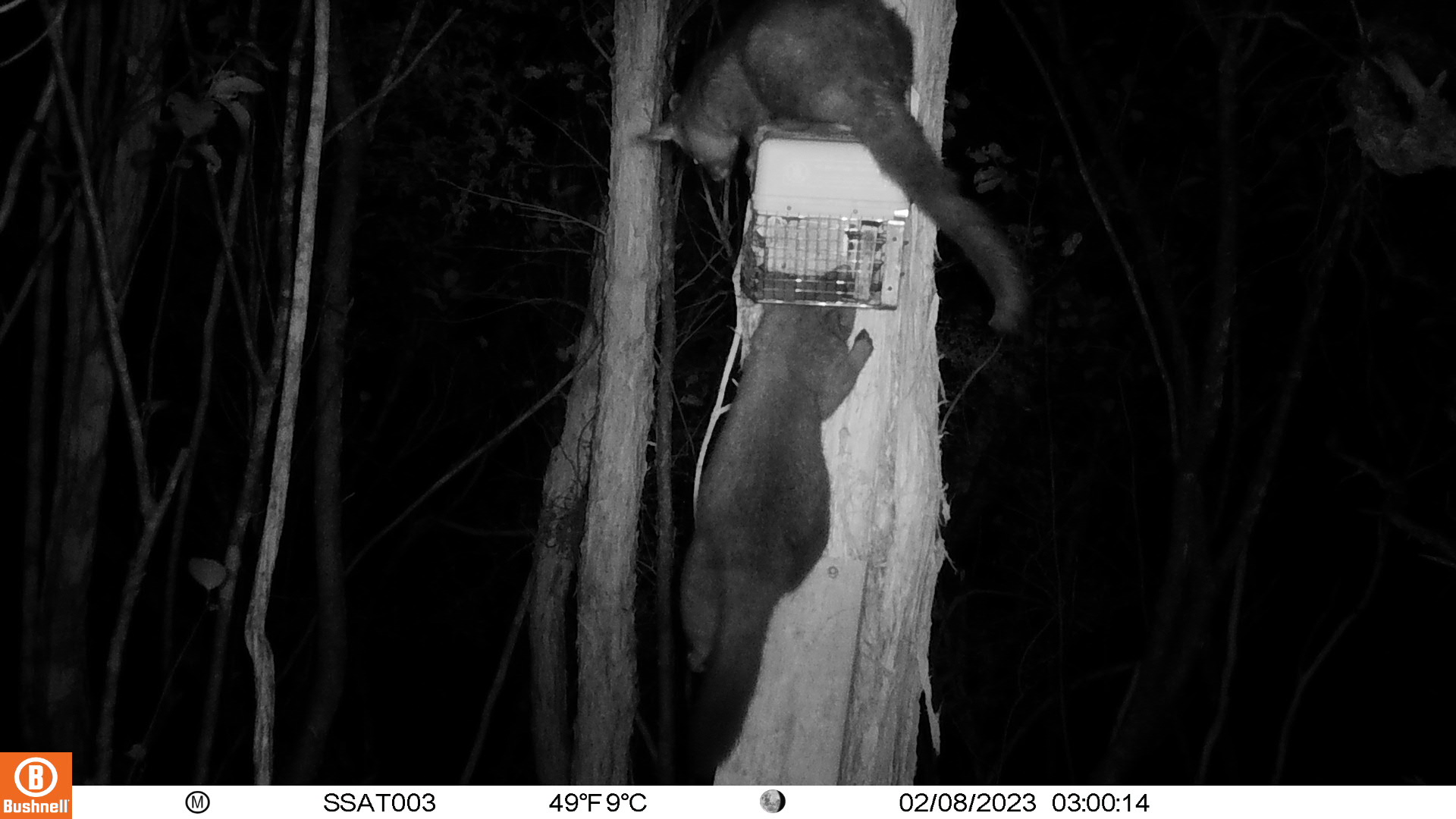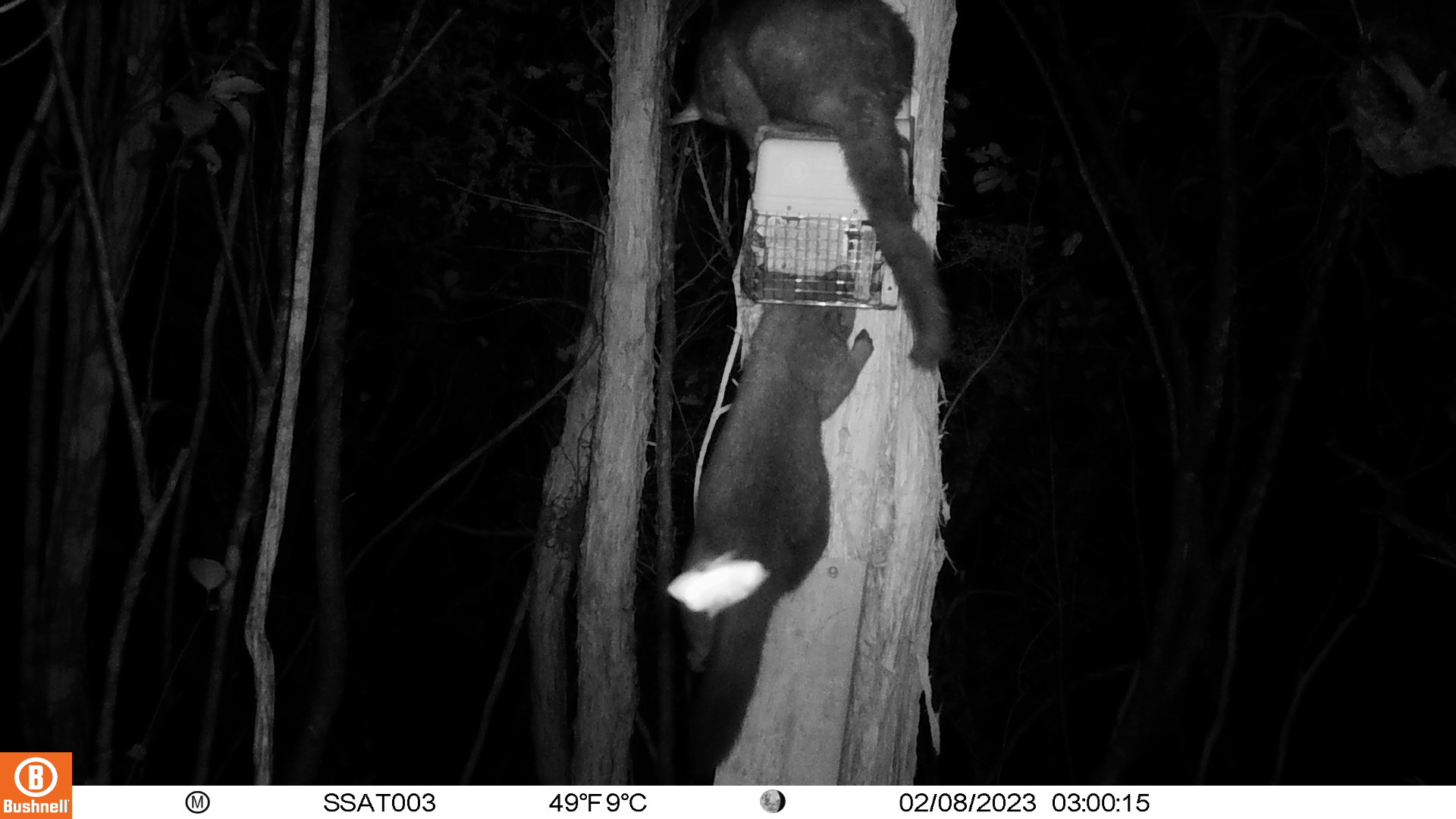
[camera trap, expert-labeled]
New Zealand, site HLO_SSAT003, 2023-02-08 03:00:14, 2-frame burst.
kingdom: Animalia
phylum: Chordata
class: Mammalia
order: Diprotodontia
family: Phalangeridae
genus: Trichosurus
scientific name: Trichosurus vulpecula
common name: common brushtail possum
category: possum